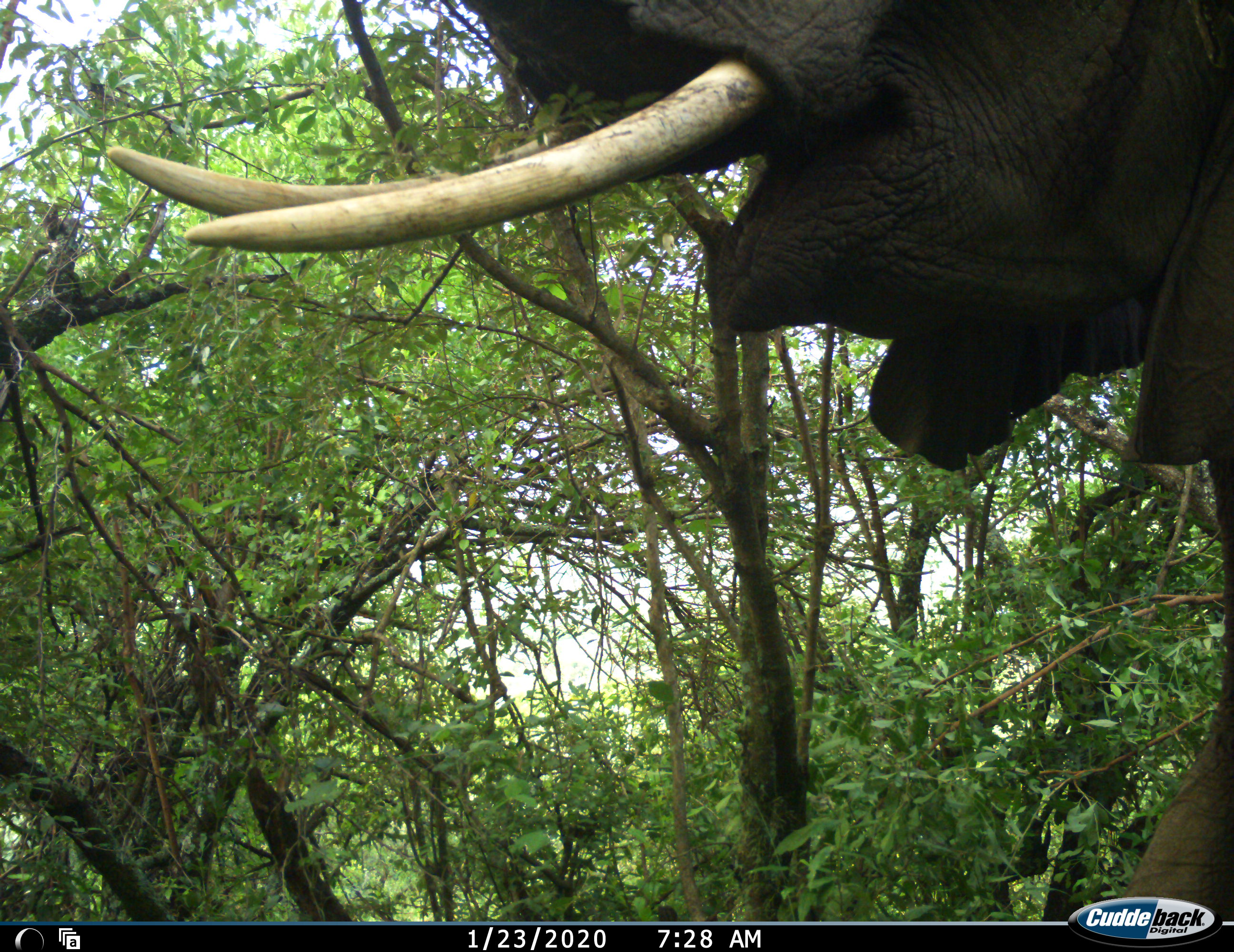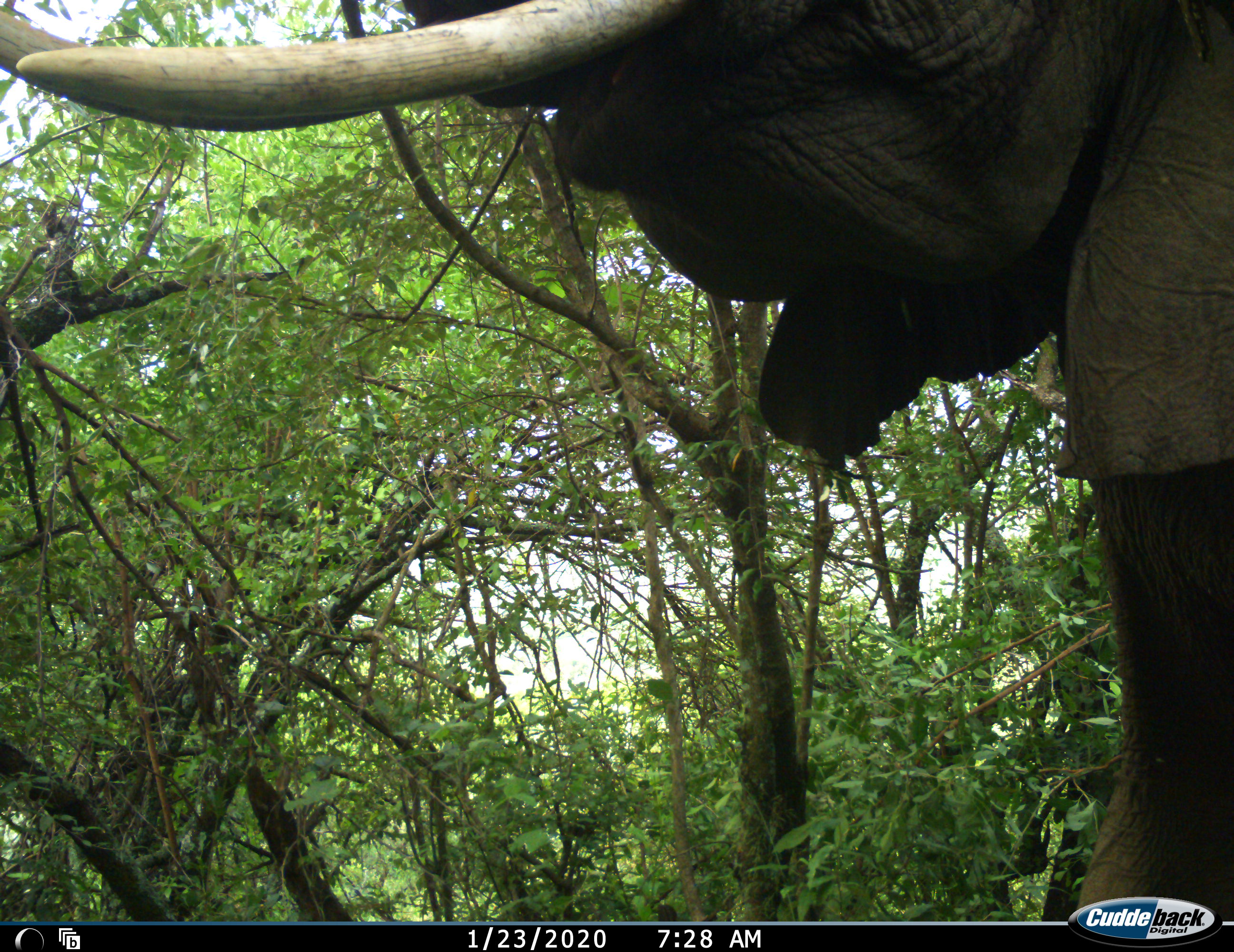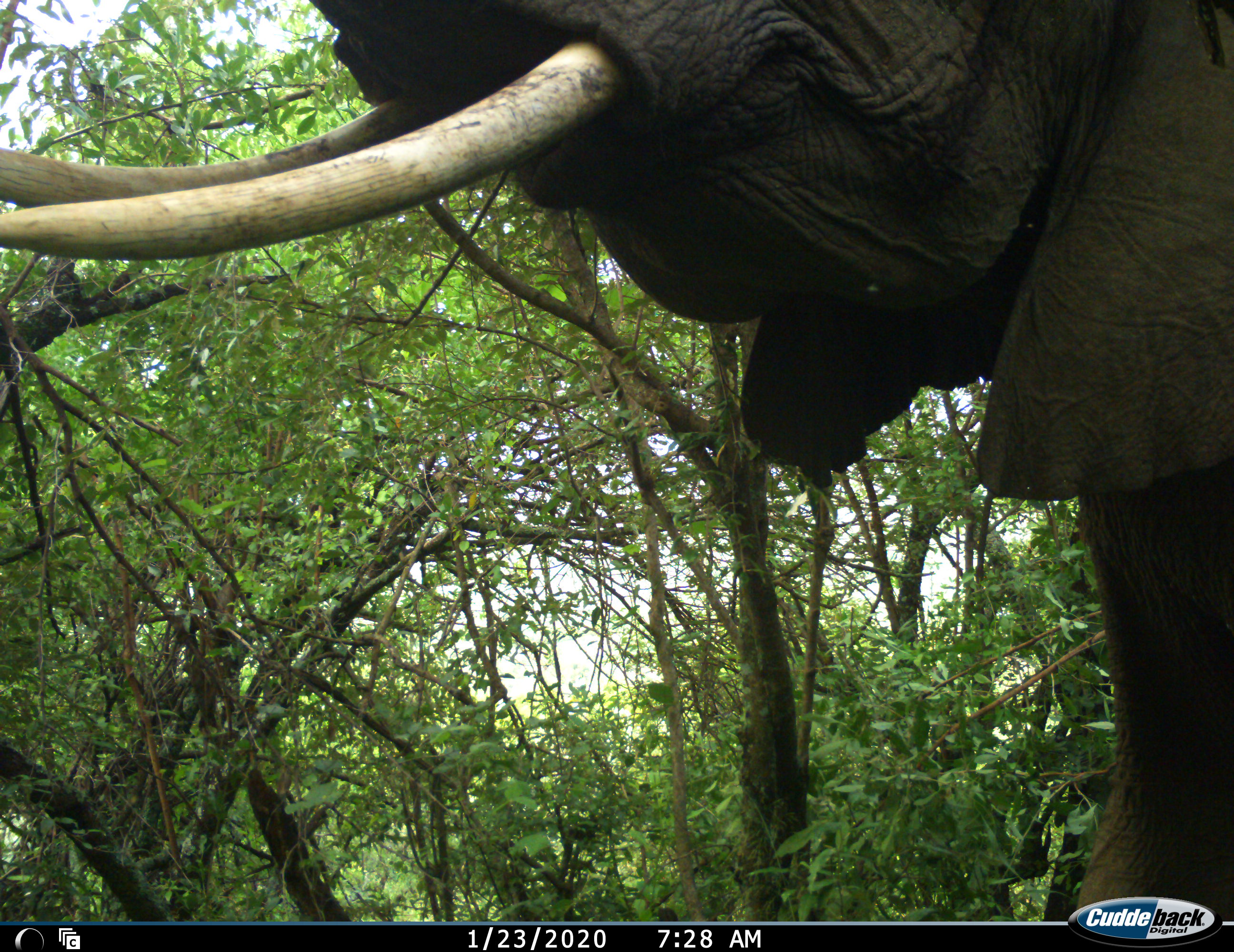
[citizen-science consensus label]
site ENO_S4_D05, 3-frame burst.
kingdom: Animalia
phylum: Chordata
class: Mammalia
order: Proboscidea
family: Elephantidae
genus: Loxodonta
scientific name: Loxodonta africana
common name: african bush elephant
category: elephant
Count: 1.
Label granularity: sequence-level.